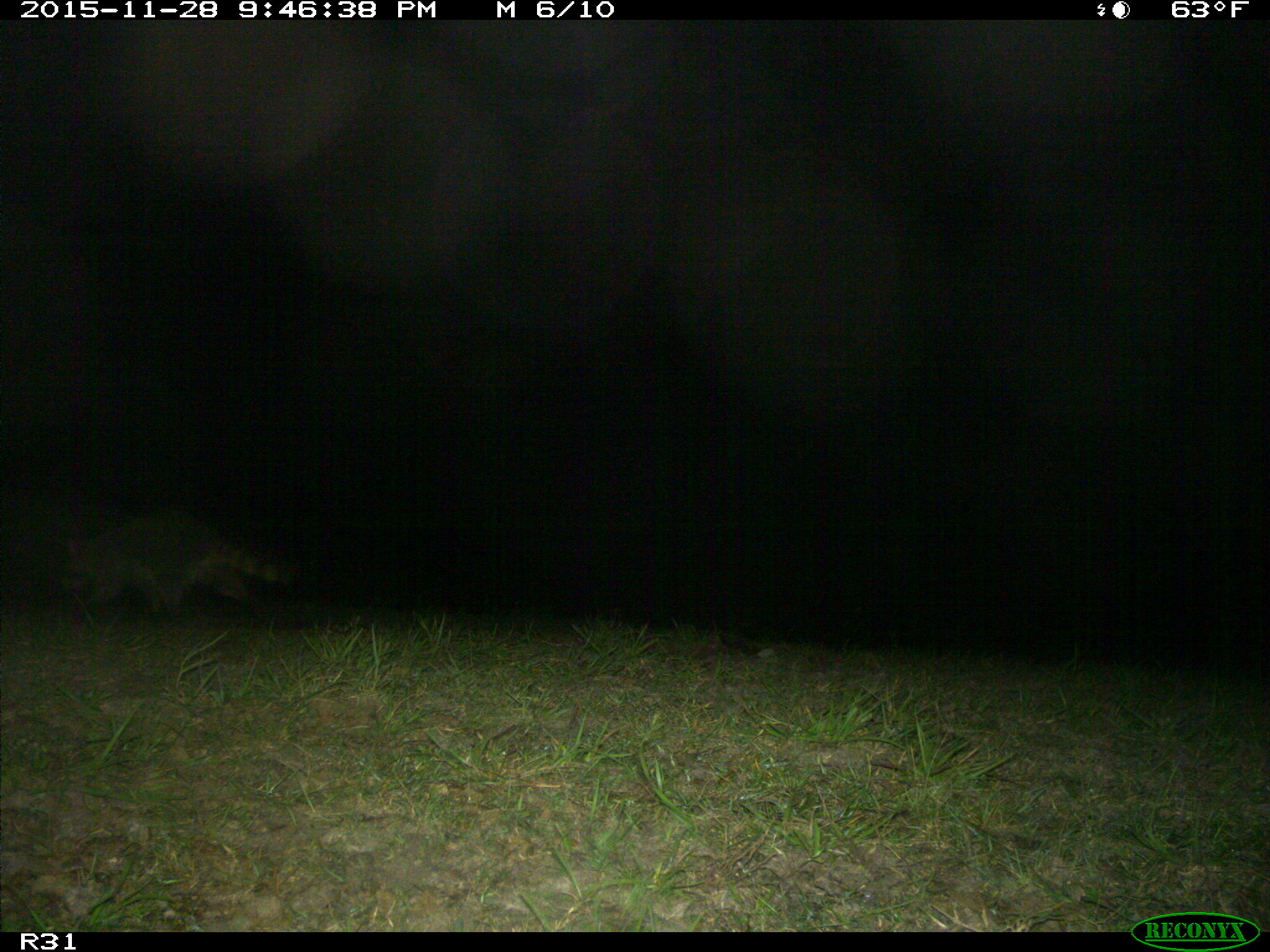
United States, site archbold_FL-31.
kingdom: Animalia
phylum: Chordata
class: Mammalia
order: Carnivora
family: Procyonidae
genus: Procyon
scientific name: Procyon lotor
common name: common raccoon